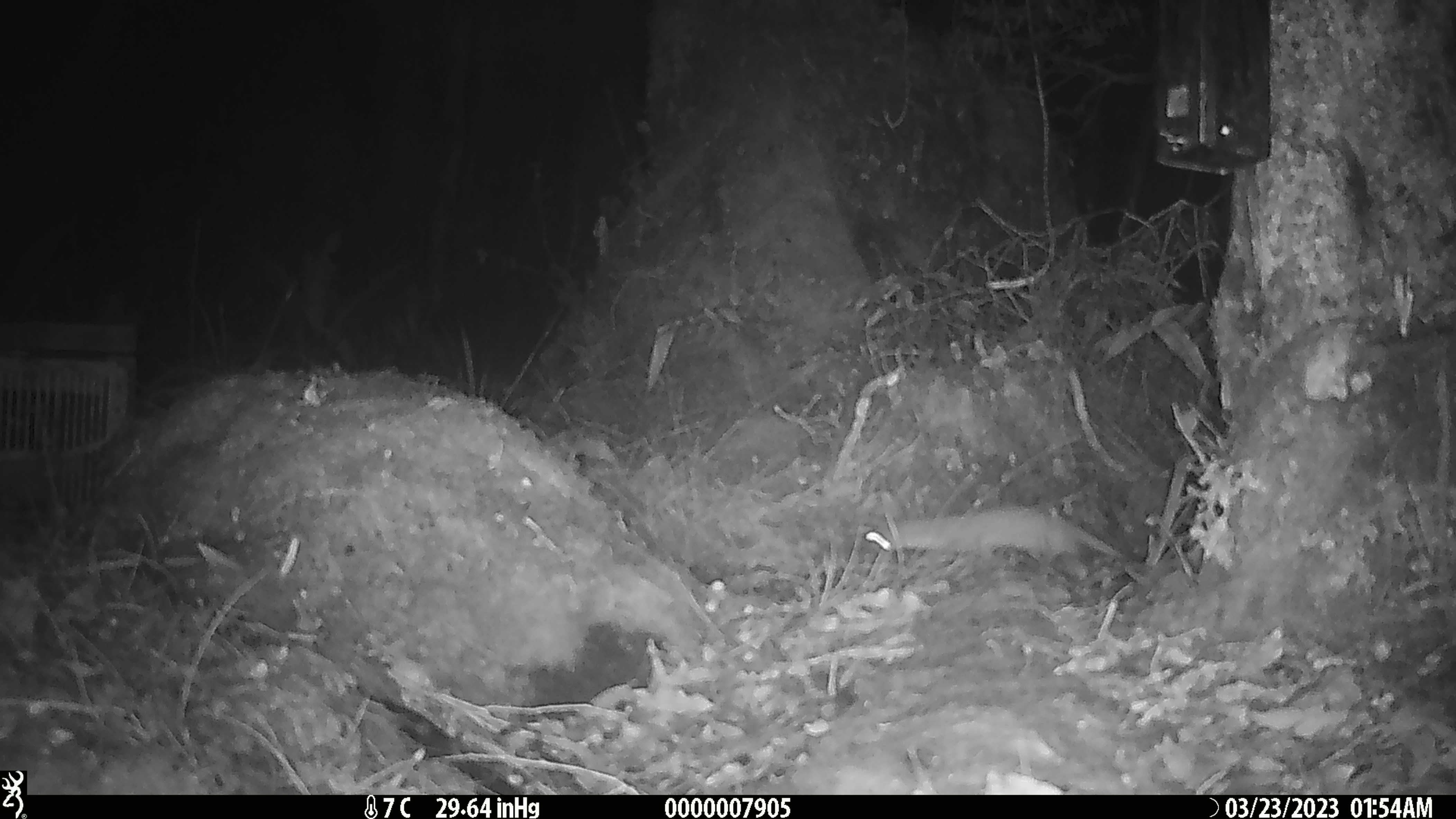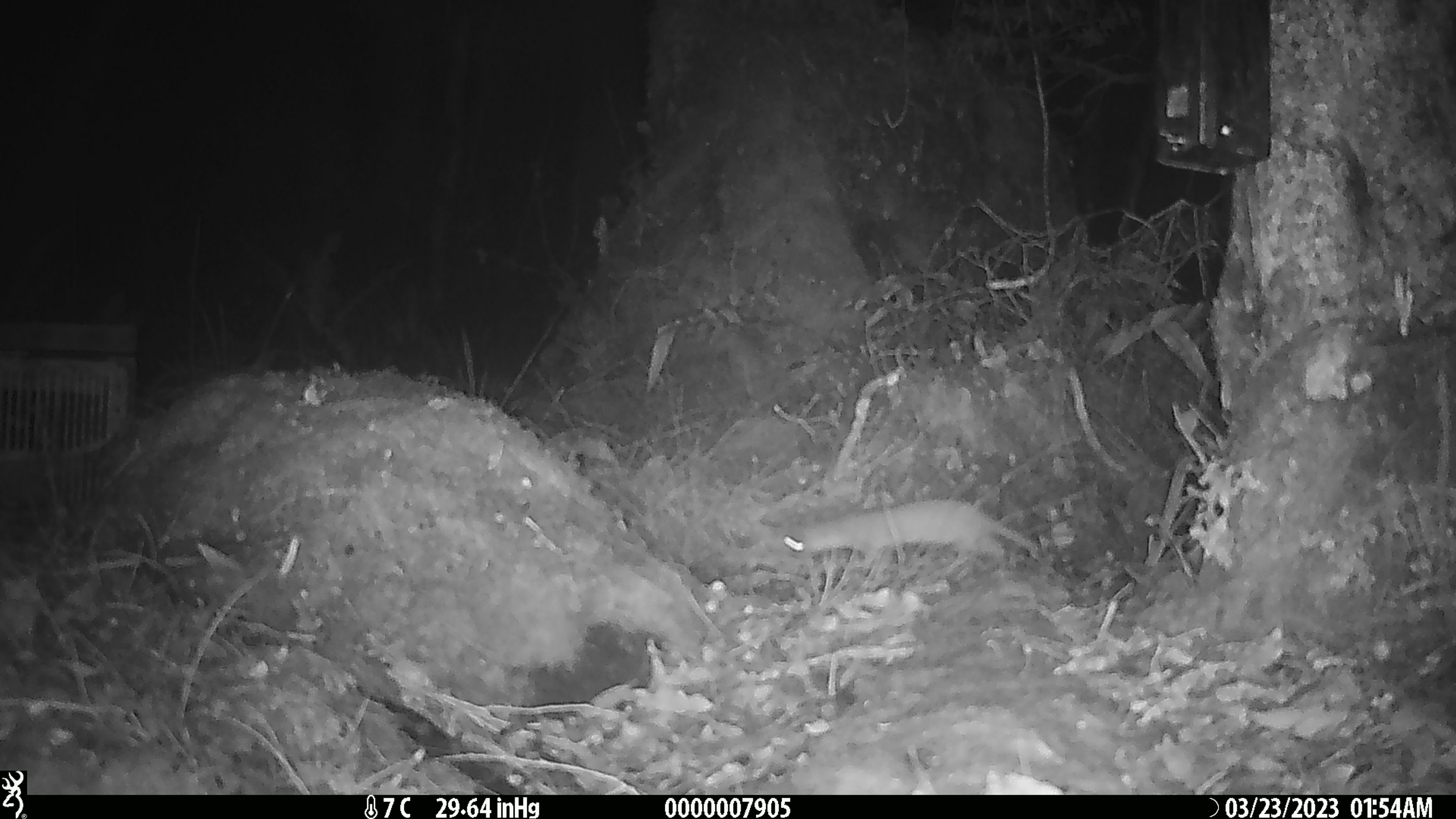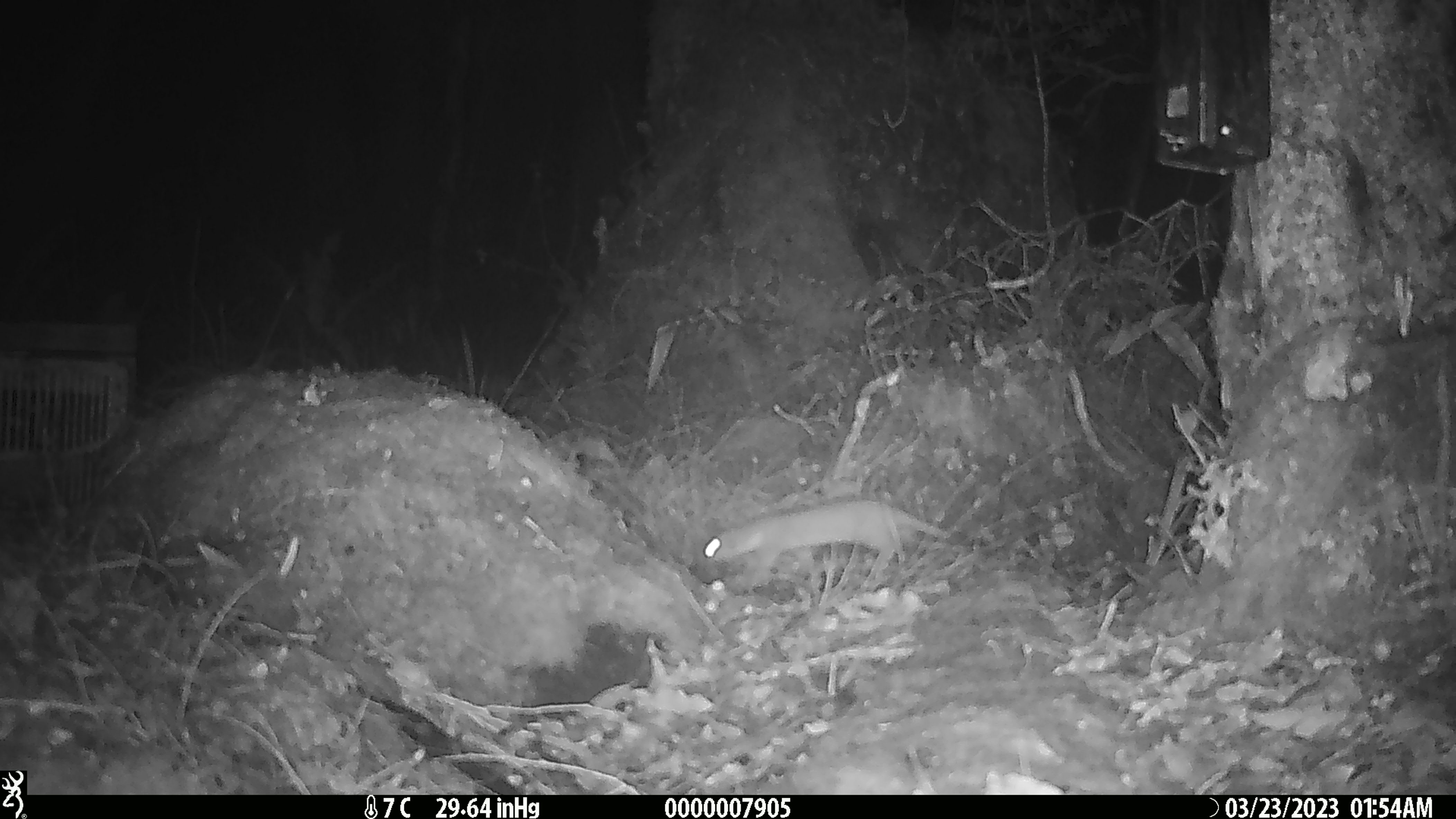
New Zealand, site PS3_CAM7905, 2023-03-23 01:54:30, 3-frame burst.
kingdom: Animalia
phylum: Chordata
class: Mammalia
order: Carnivora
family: Mustelidae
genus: Mustela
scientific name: Mustela erminea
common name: stoat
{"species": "stoat (Mustela erminea)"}